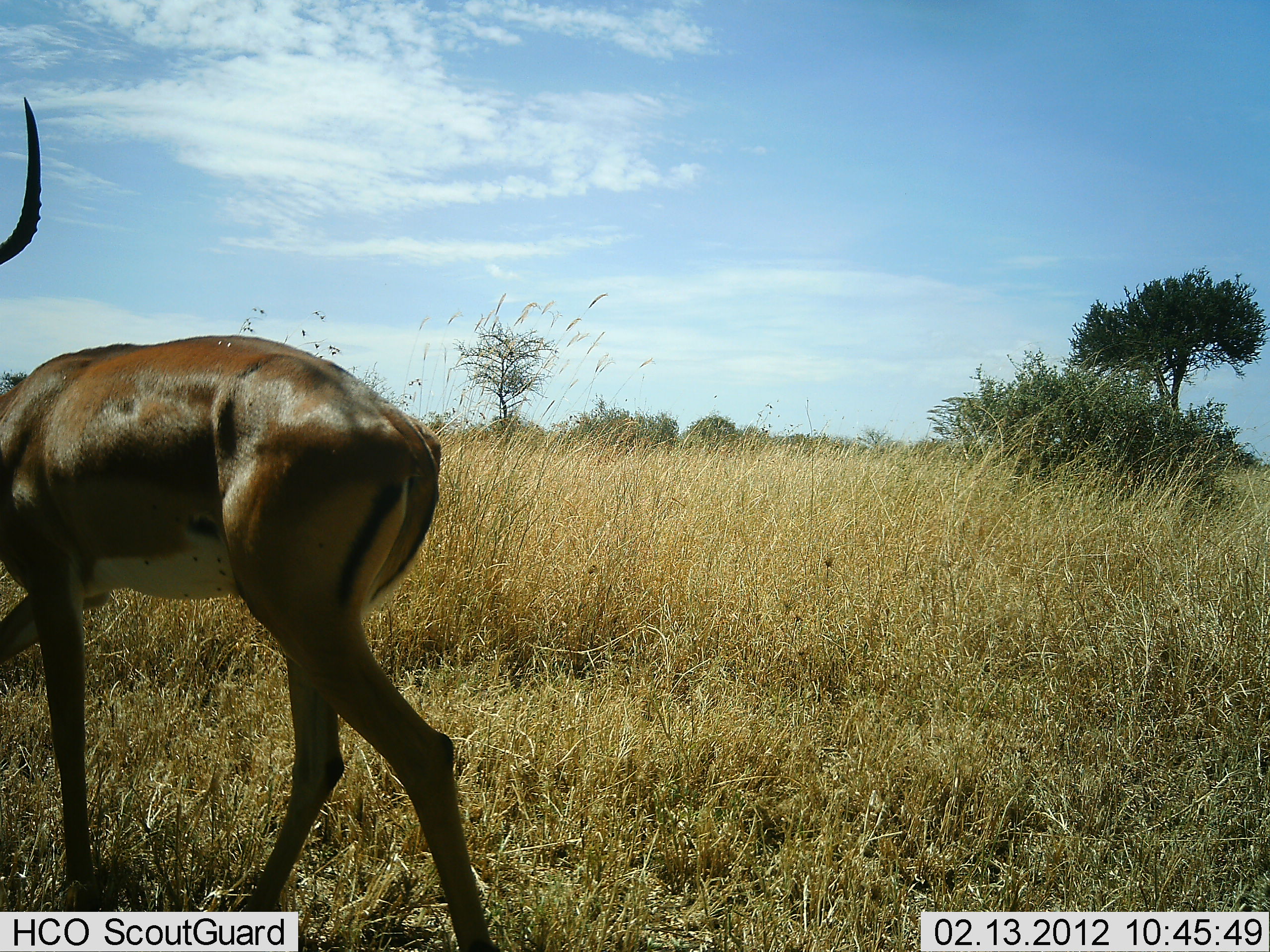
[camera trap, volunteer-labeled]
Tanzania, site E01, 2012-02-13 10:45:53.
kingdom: Animalia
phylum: Chordata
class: Mammalia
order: Artiodactyla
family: Bovidae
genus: Aepyceros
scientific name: Aepyceros melampus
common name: impala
Impala (Aepyceros melampus), count 1. Behavior (volunteer vote fractions): standing 9%, resting 0%, moving 91%, interacting 0%. Young present (vote fraction): 0%. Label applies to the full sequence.